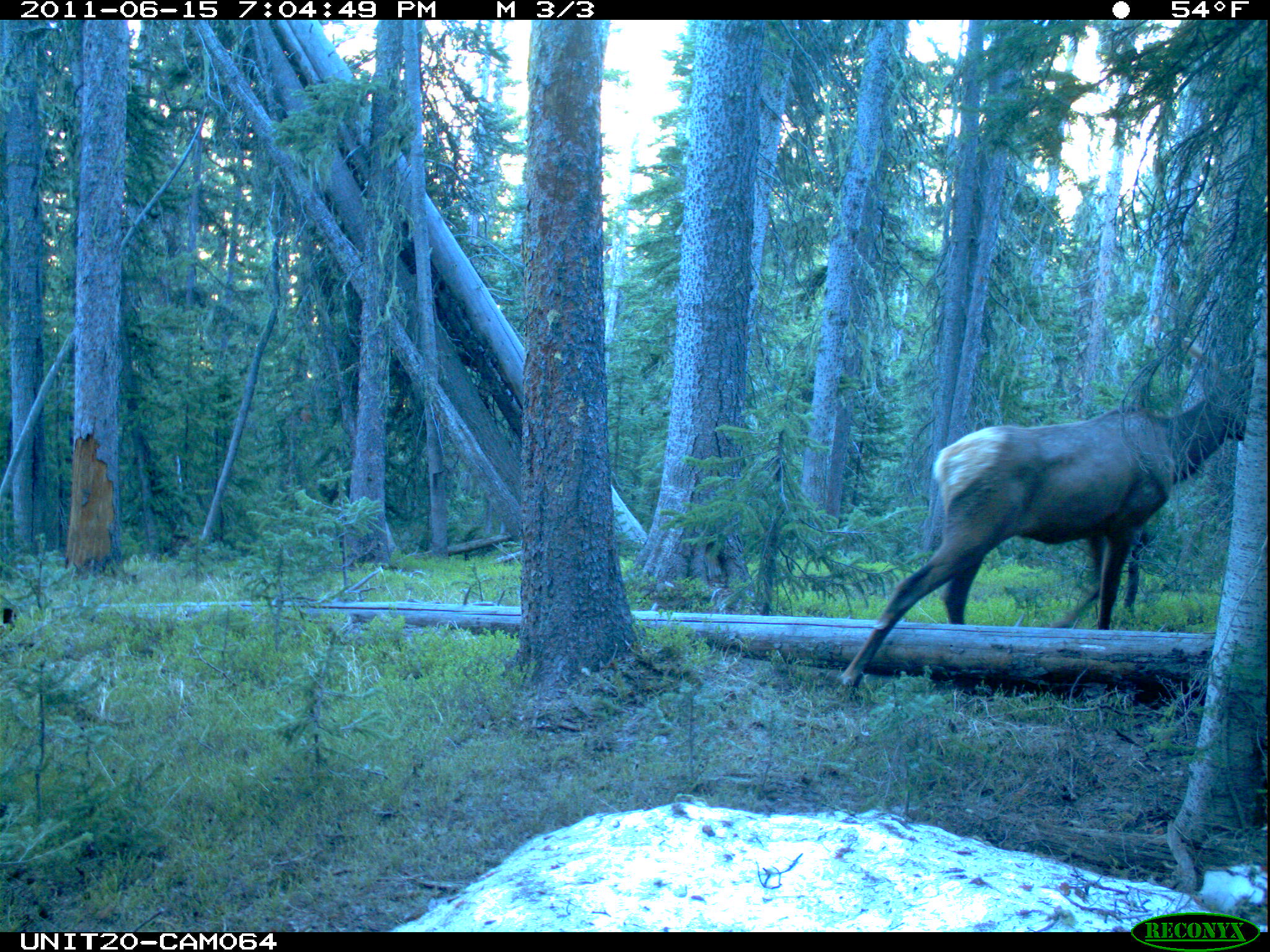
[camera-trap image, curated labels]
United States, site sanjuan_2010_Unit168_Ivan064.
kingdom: Animalia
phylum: Chordata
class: Mammalia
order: Artiodactyla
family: Cervidae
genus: Cervus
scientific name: Cervus elaphus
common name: red deer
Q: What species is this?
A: Cervus elaphus (red deer).